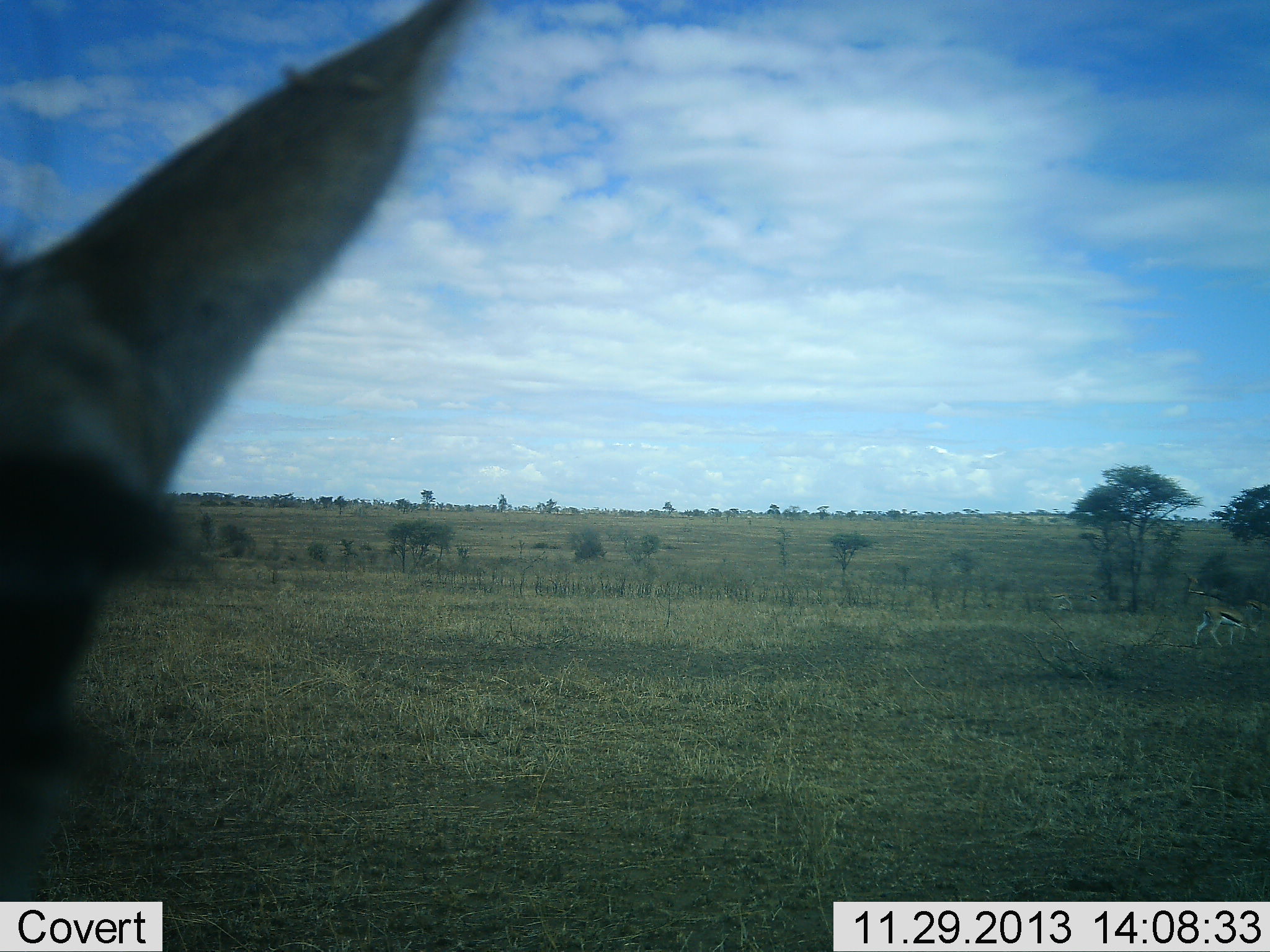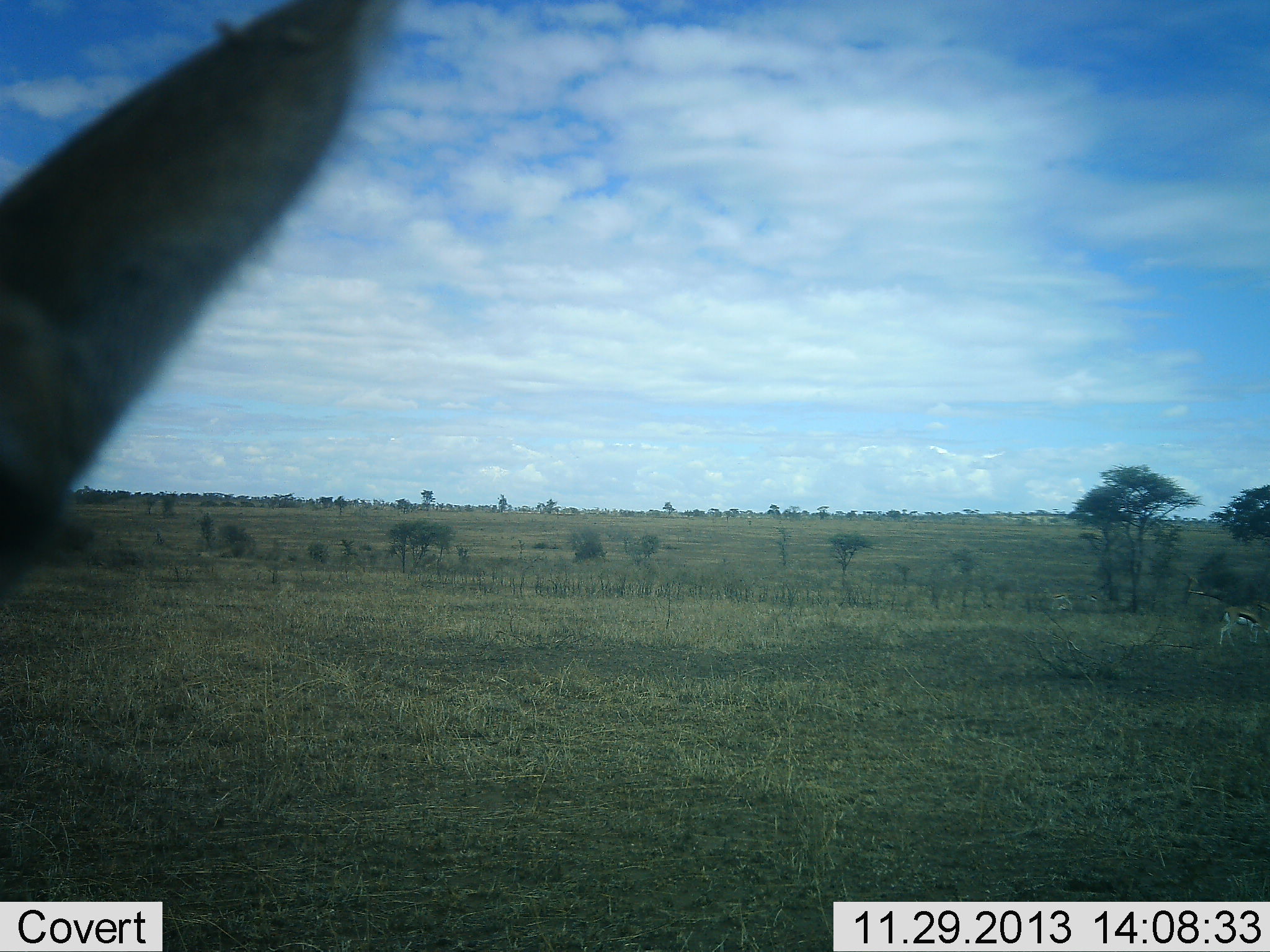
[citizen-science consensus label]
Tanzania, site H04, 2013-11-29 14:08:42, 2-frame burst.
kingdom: Animalia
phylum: Chordata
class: Mammalia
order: Artiodactyla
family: Bovidae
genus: Eudorcas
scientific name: Eudorcas thomsonii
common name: thomson's gazelle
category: gazellethomsons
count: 2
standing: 70%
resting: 0%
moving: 60%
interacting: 0%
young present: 0%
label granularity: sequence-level